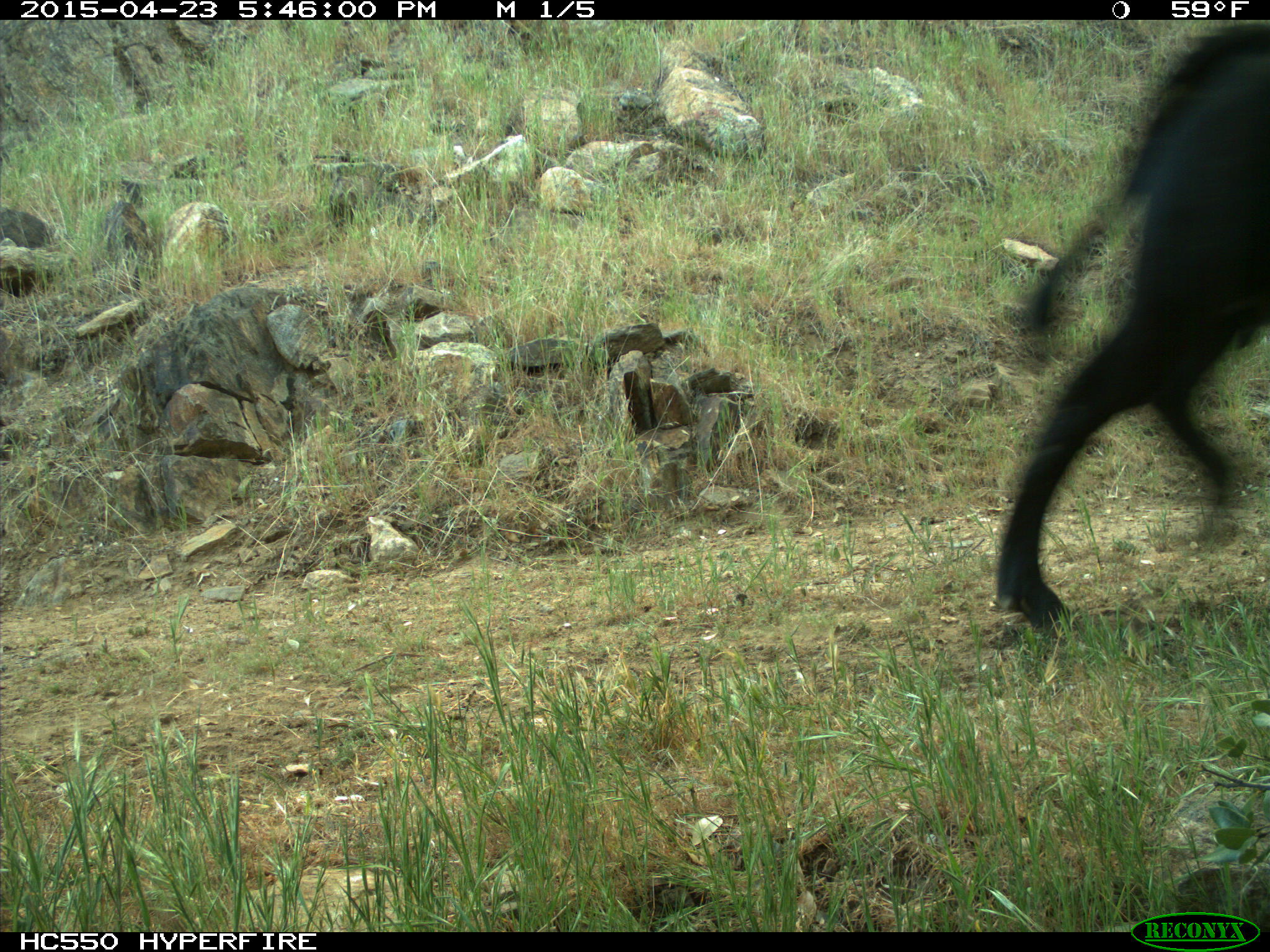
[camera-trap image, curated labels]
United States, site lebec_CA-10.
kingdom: Animalia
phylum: Chordata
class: Mammalia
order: Artiodactyla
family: Bovidae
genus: Bos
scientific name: Bos taurus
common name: domestic cow